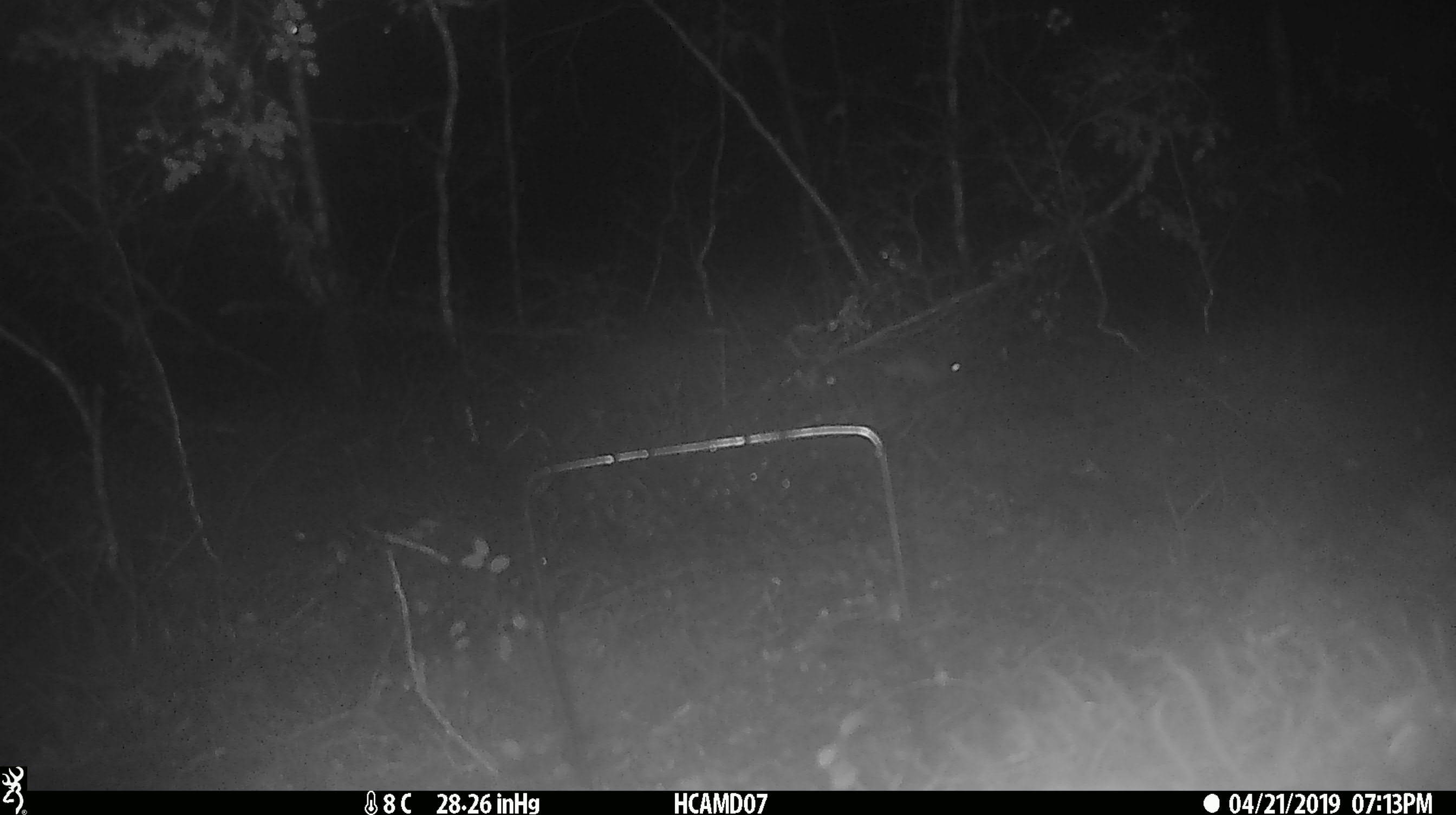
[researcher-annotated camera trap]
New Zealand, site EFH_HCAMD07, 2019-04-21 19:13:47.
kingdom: Animalia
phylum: Chordata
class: Mammalia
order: Rodentia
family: Muridae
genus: Mus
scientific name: Mus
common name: mouse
Mouse (Mus).